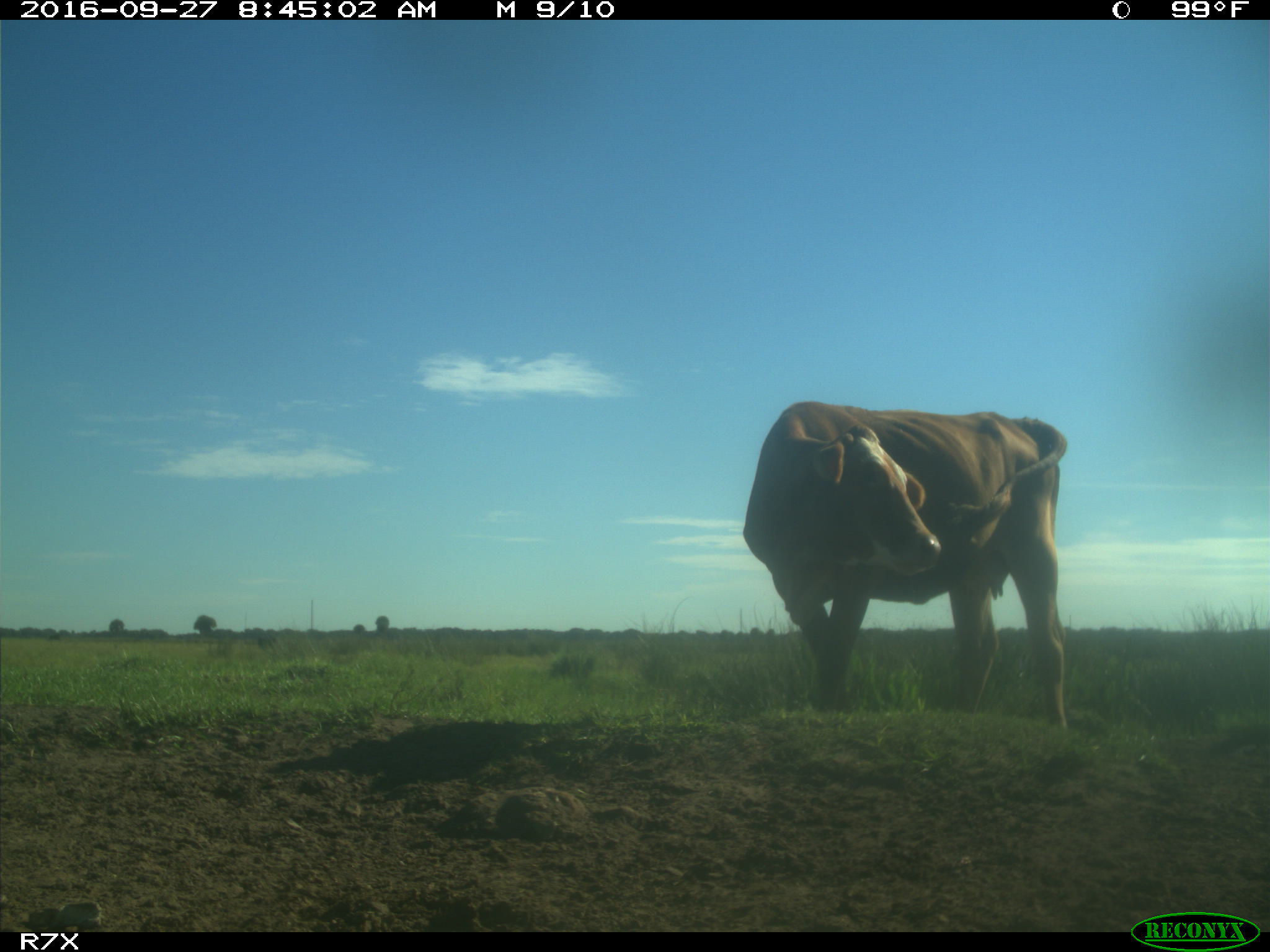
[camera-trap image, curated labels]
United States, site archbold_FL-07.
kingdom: Animalia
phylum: Chordata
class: Mammalia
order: Artiodactyla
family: Bovidae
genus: Bos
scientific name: Bos taurus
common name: domestic cow